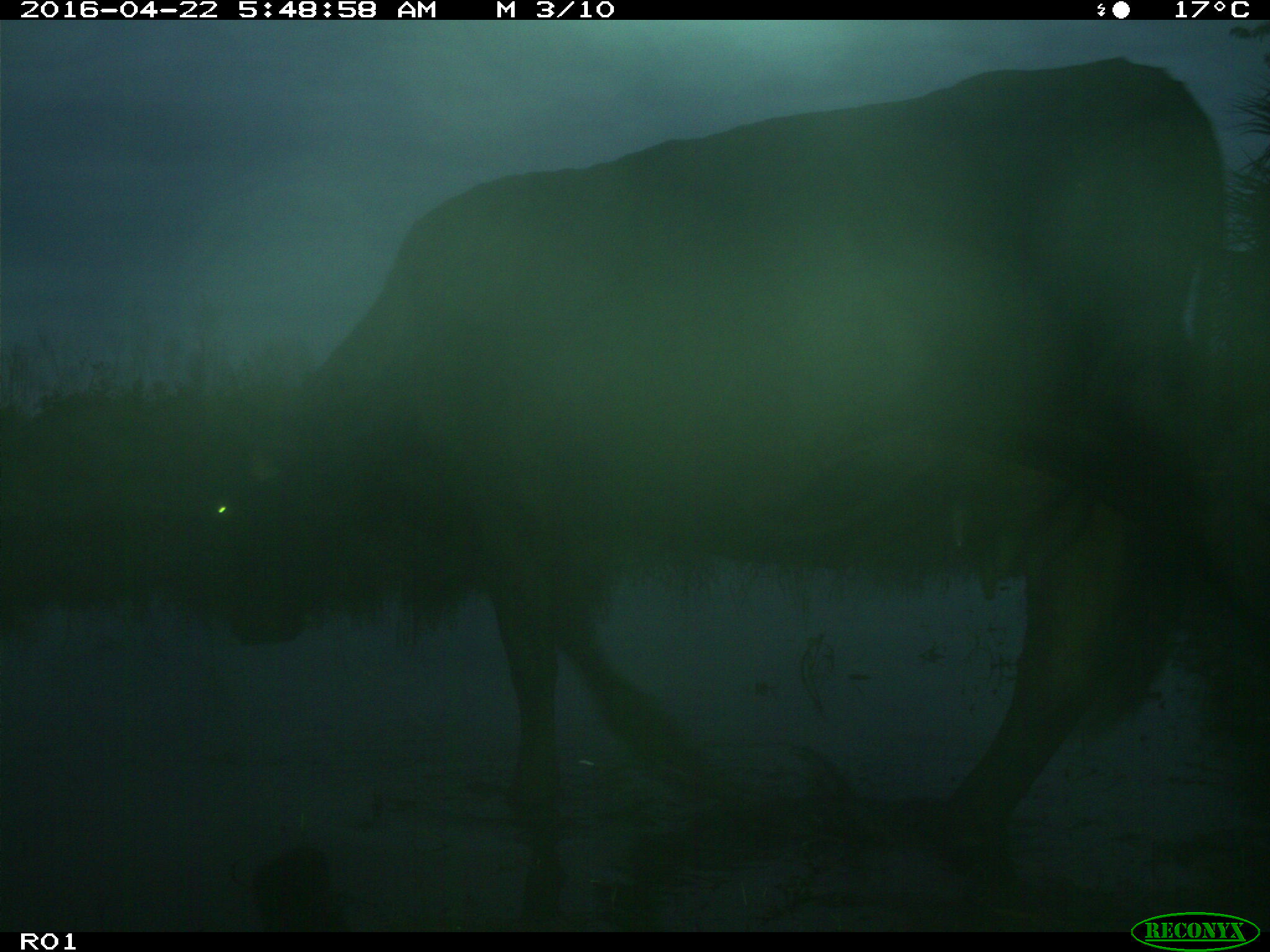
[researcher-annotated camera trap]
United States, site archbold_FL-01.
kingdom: Animalia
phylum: Chordata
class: Mammalia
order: Artiodactyla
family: Bovidae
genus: Bos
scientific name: Bos taurus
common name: domestic cow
Bos taurus (domestic cow).